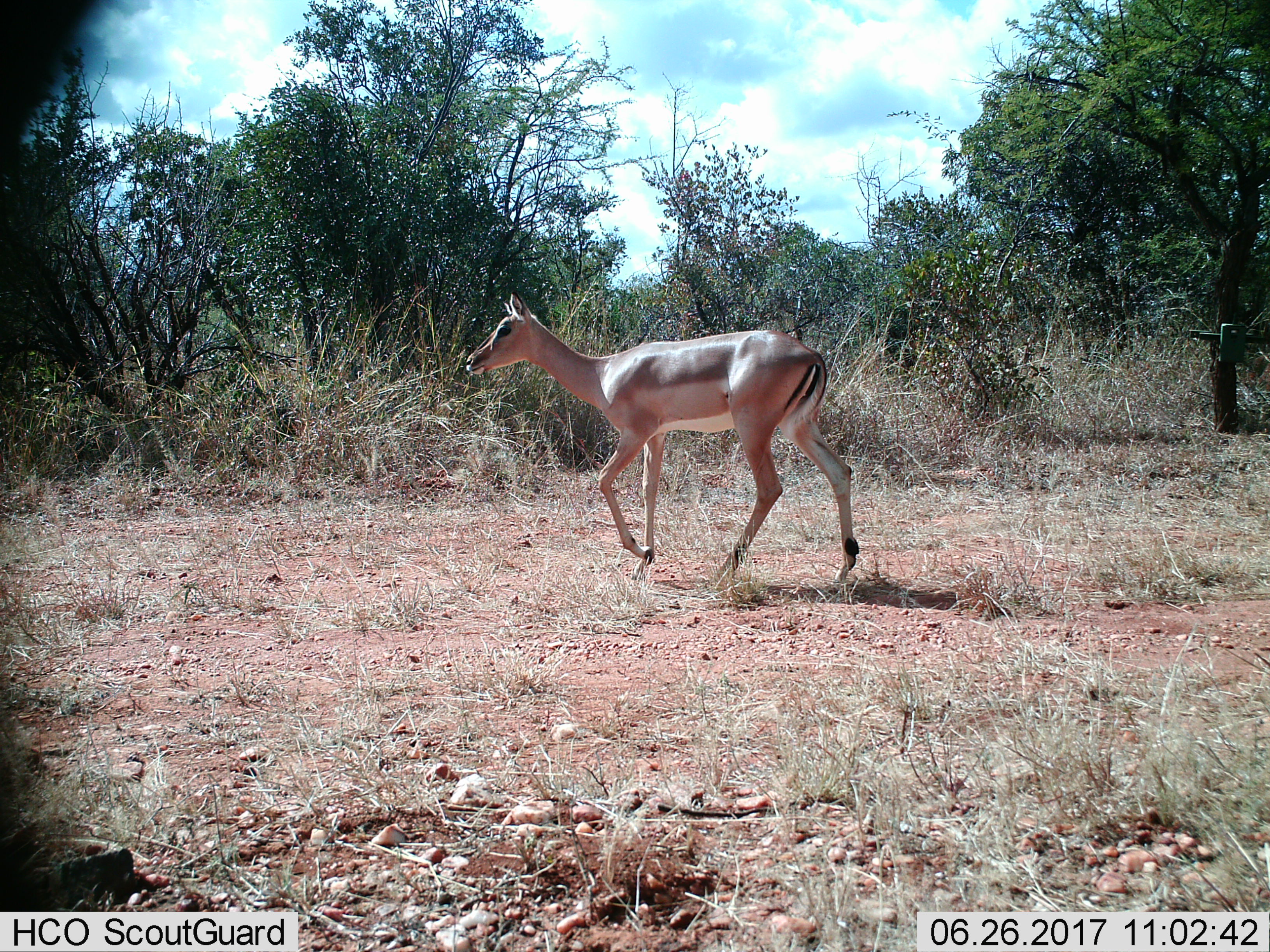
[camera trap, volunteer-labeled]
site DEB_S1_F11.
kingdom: Animalia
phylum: Chordata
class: Mammalia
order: Artiodactyla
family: Bovidae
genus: Aepyceros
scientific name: Aepyceros melampus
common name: impala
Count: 1.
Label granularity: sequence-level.